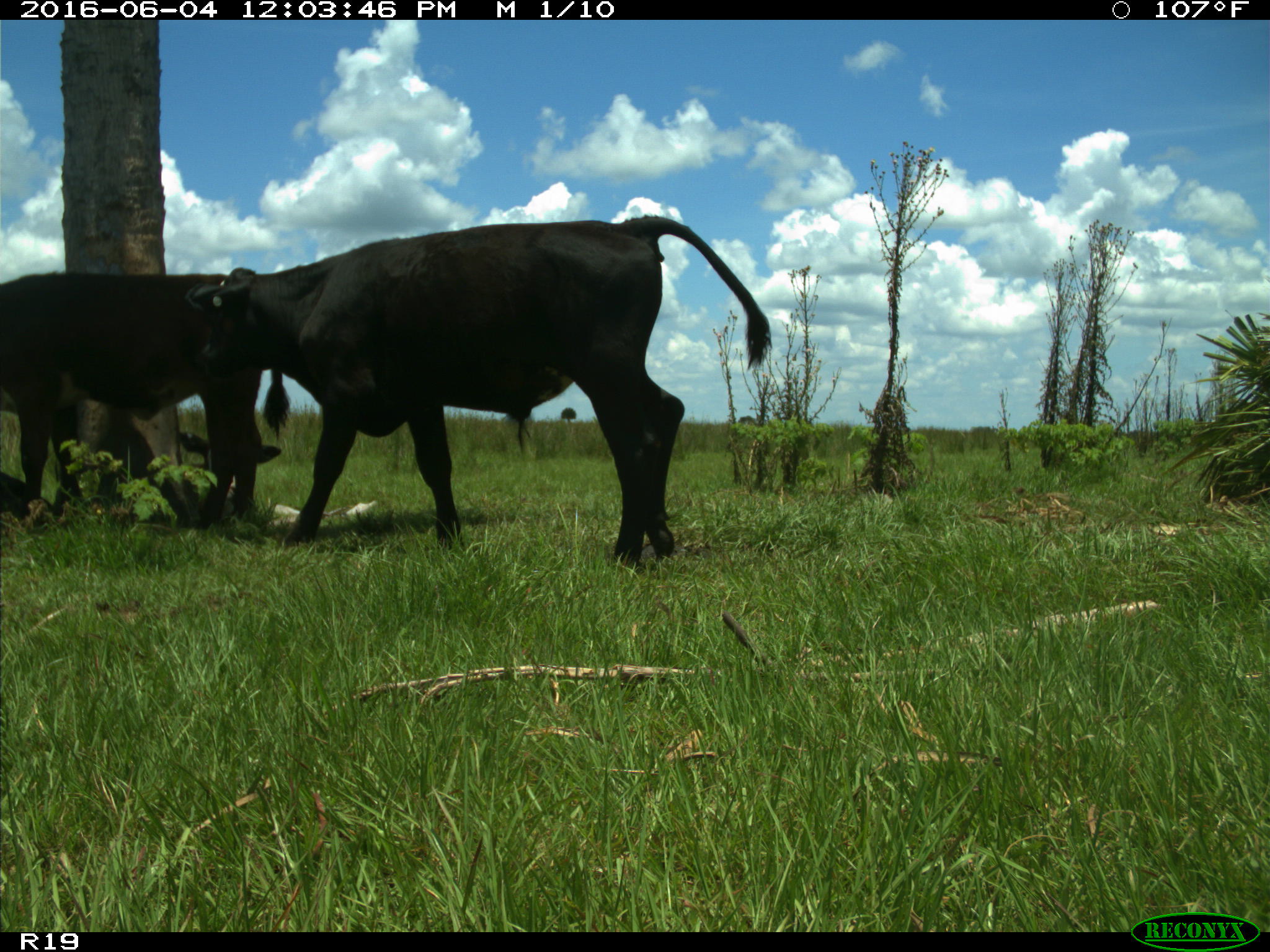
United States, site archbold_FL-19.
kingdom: Animalia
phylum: Chordata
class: Mammalia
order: Artiodactyla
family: Bovidae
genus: Bos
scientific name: Bos taurus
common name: domestic cow